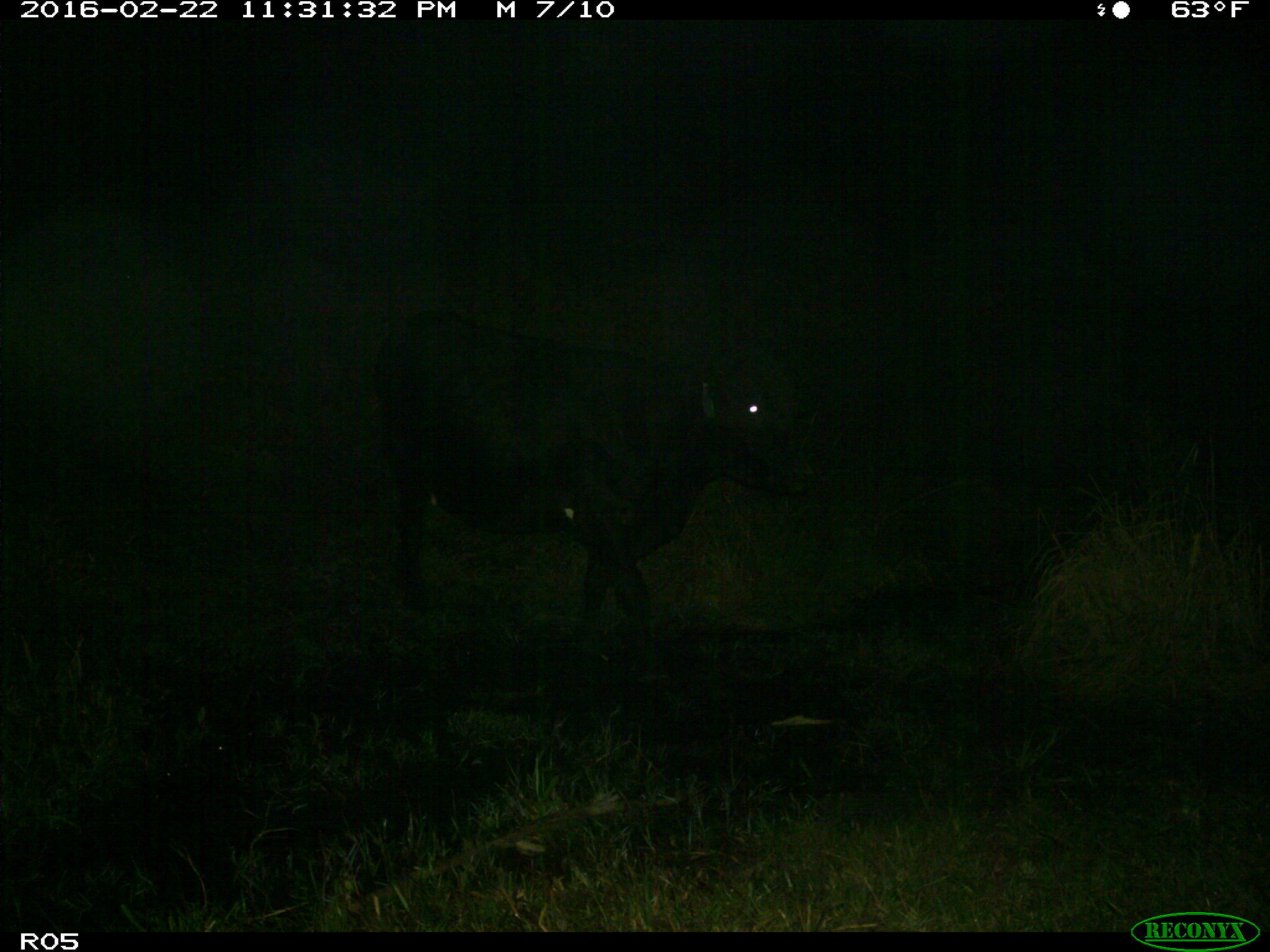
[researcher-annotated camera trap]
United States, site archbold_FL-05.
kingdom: Animalia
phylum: Chordata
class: Mammalia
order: Artiodactyla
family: Bovidae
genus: Bos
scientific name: Bos taurus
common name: domestic cow